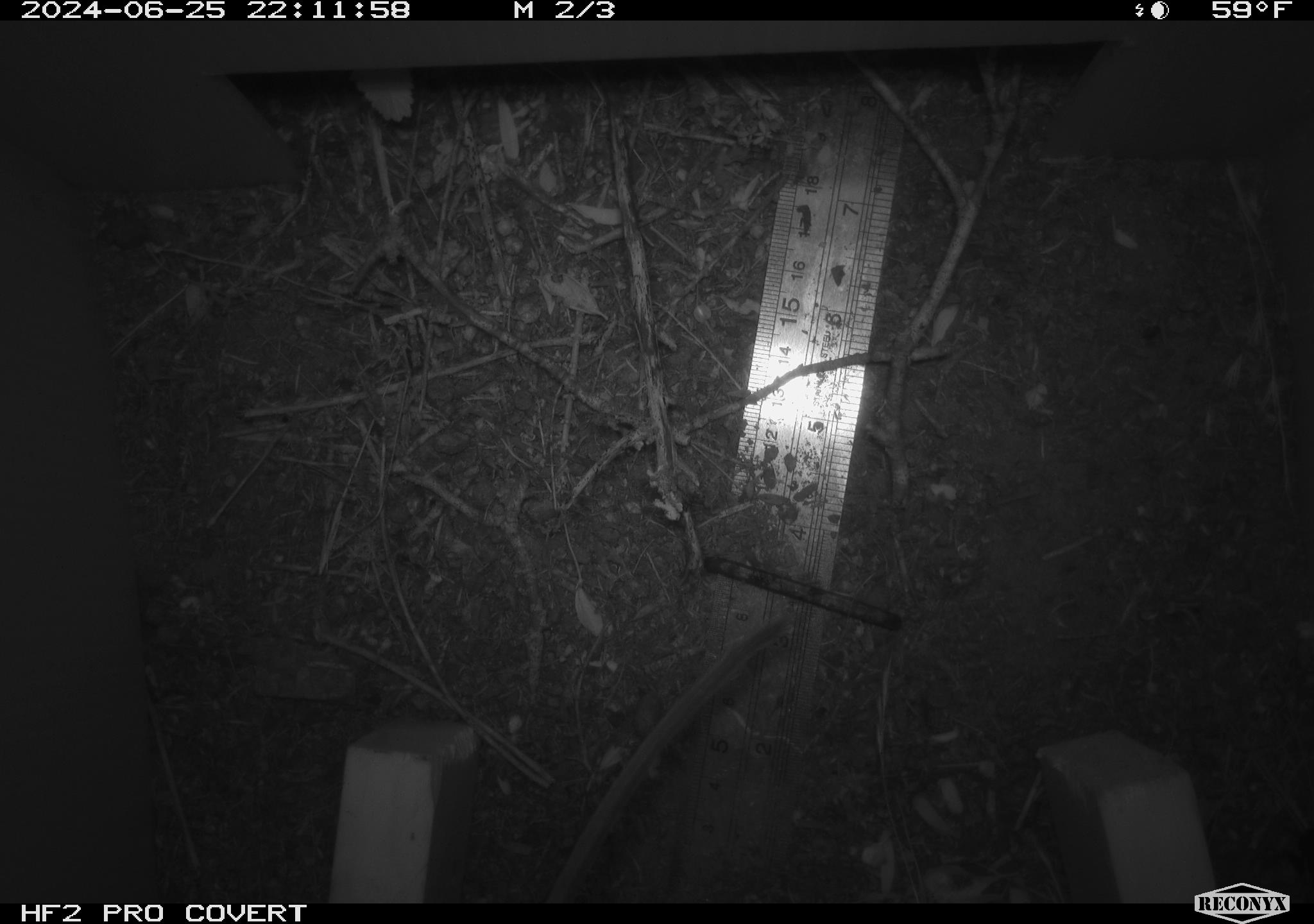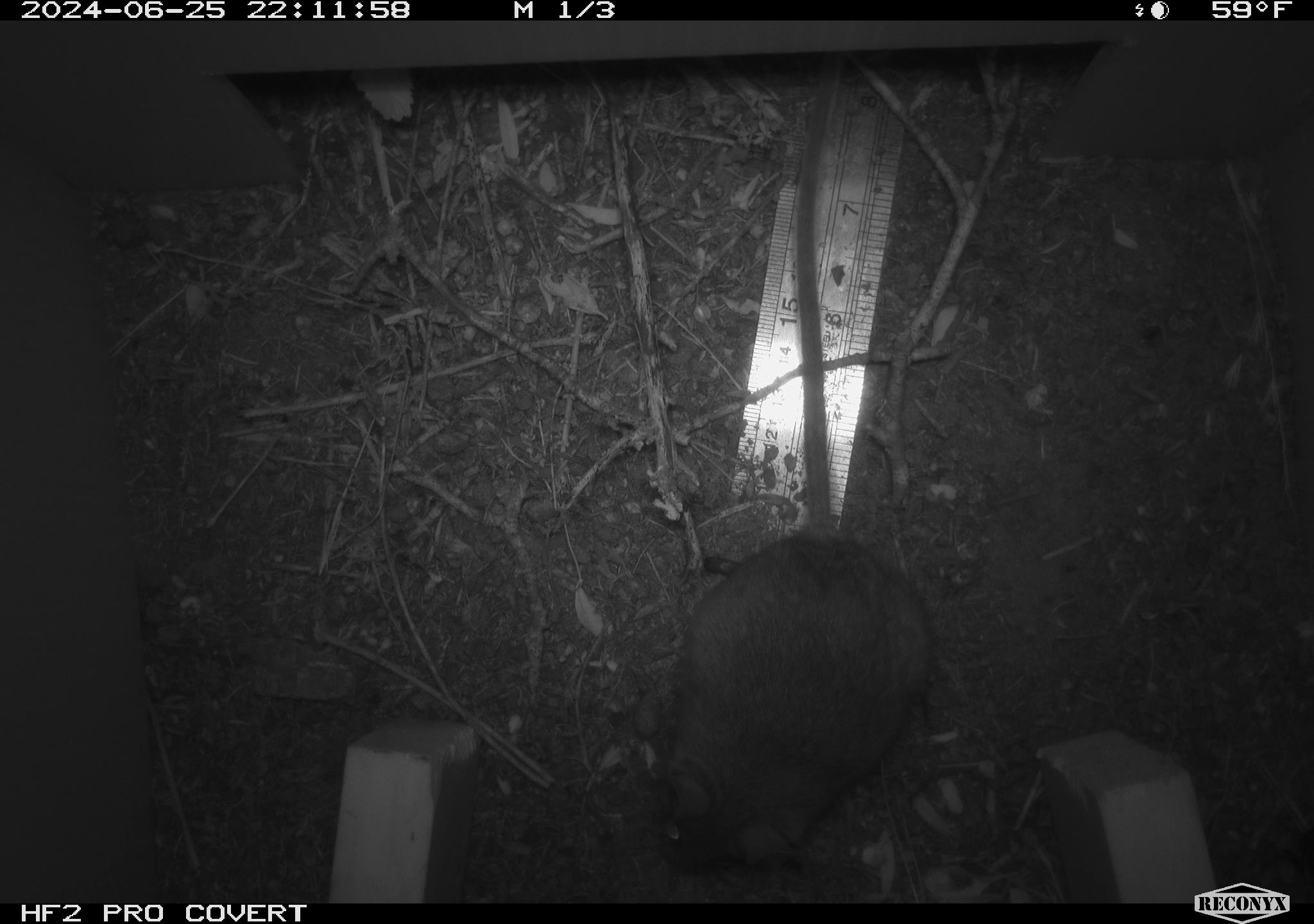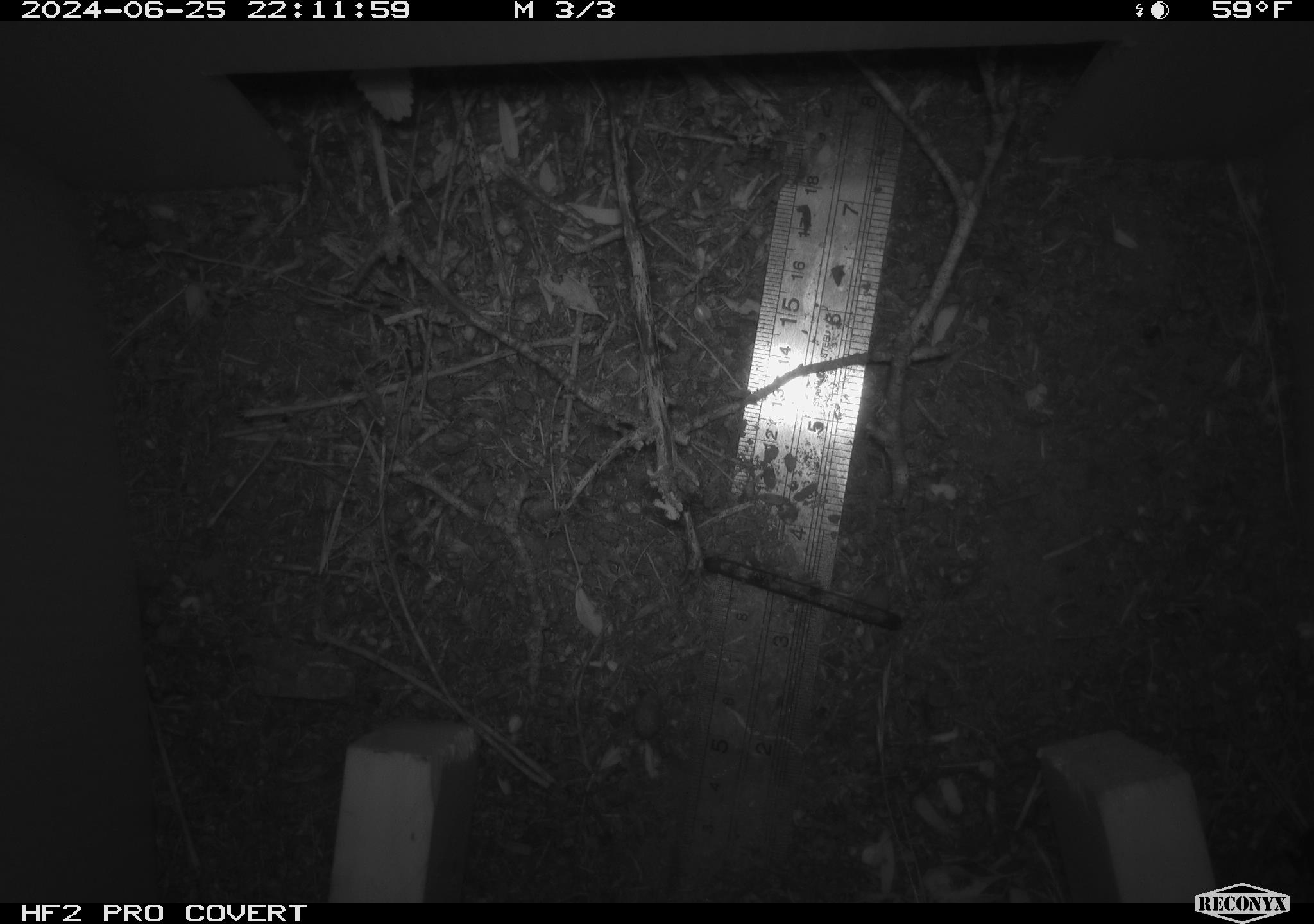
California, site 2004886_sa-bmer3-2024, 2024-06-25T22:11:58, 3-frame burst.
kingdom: Animalia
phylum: Chordata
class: Mammalia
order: Rodentia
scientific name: Rodentia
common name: woodrat or rat or mouse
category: woodrat or rat or mouse species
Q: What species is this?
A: Woodrat or rat or mouse species (woodrat or rat or mouse) (Rodentia).